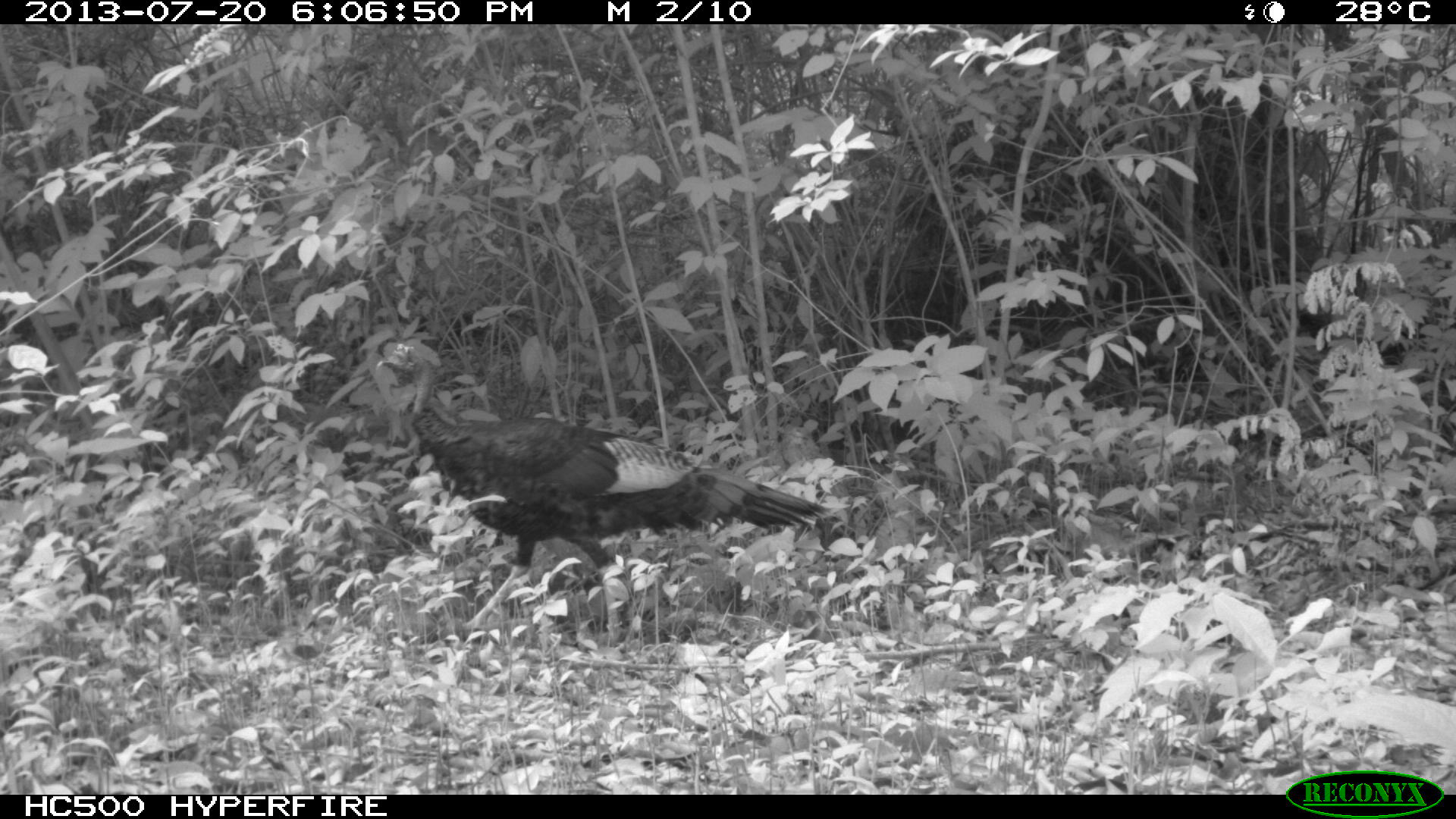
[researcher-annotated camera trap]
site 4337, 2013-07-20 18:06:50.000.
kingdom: Animalia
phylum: Chordata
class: Aves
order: Galliformes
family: Phasianidae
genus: Meleagris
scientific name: Meleagris ocellata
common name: ocellated turkey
Meleagris ocellata (ocellated turkey), count 1.